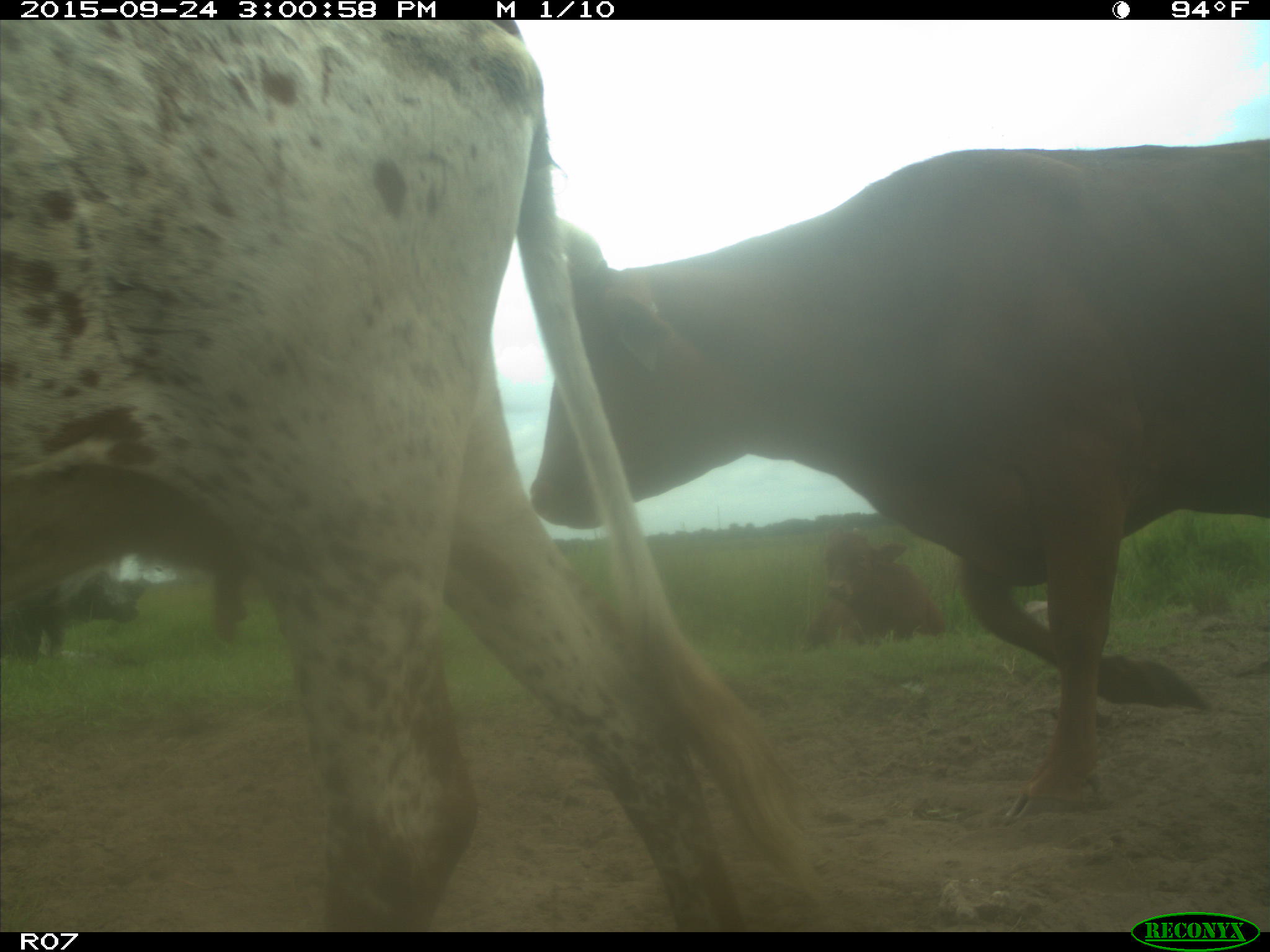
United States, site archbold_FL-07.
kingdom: Animalia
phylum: Chordata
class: Mammalia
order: Artiodactyla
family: Bovidae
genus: Bos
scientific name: Bos taurus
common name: domestic cow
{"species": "Bos taurus (domestic cow)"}